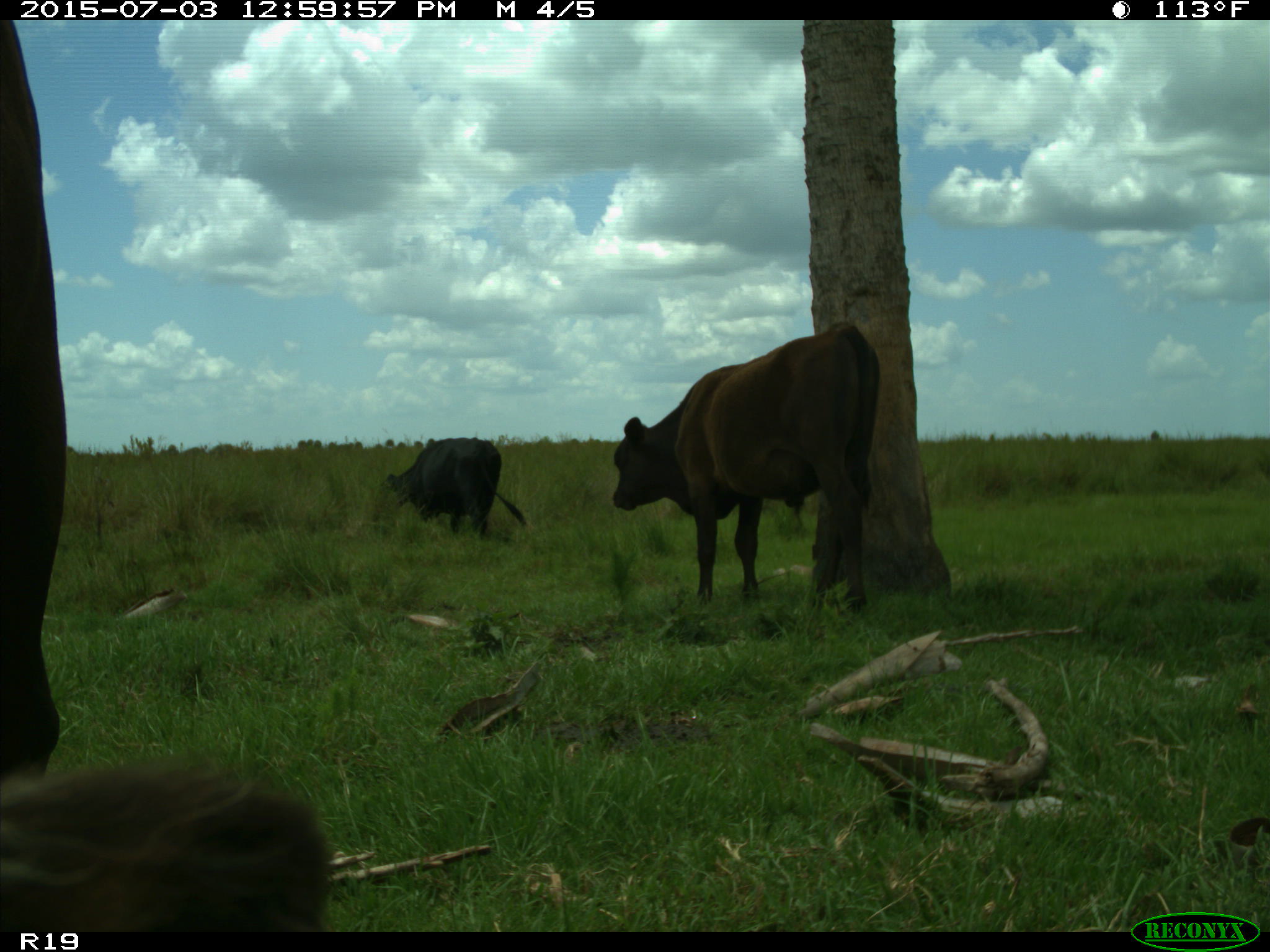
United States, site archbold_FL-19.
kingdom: Animalia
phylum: Chordata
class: Mammalia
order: Artiodactyla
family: Bovidae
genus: Bos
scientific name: Bos taurus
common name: domestic cow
Bos taurus (domestic cow).